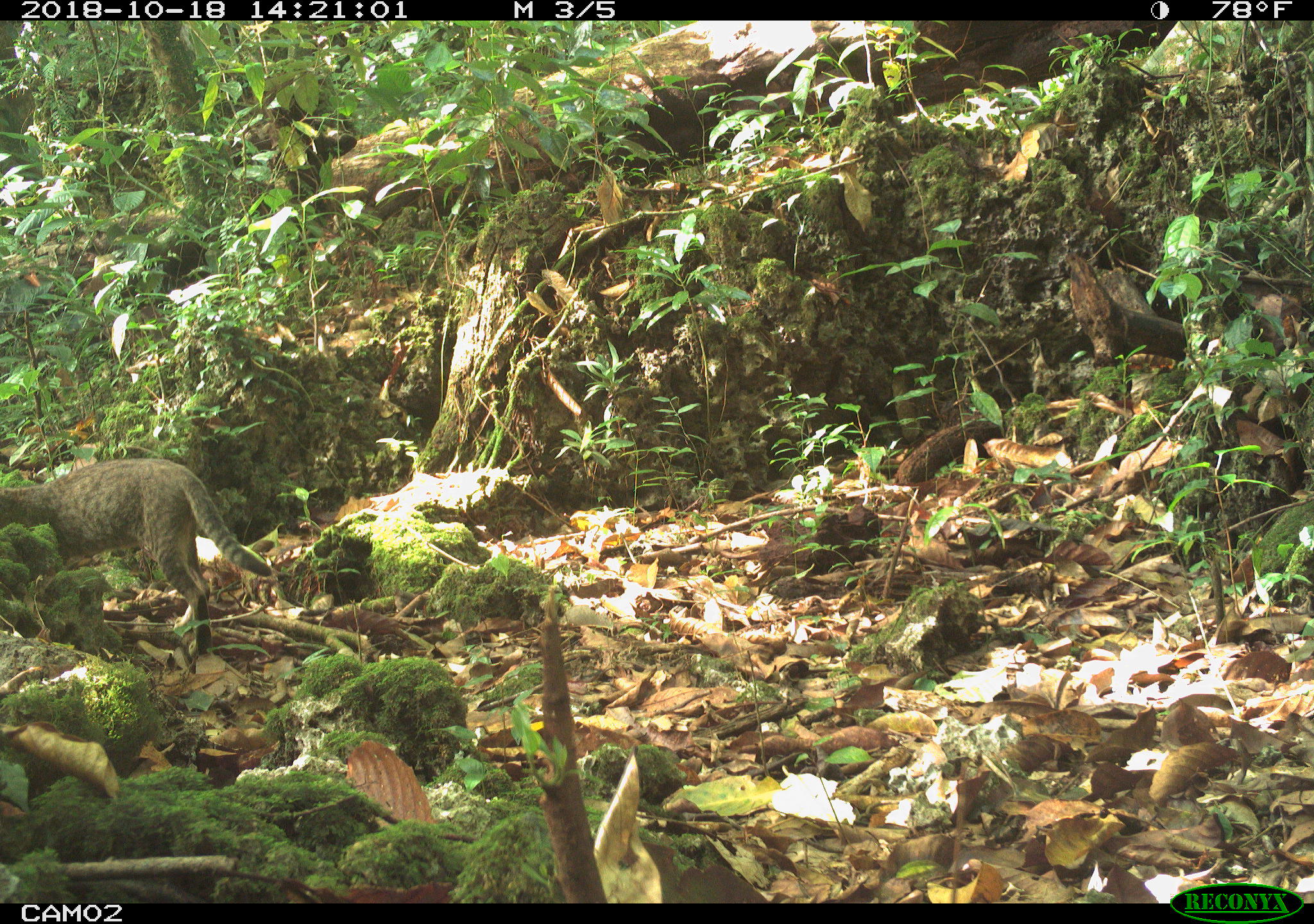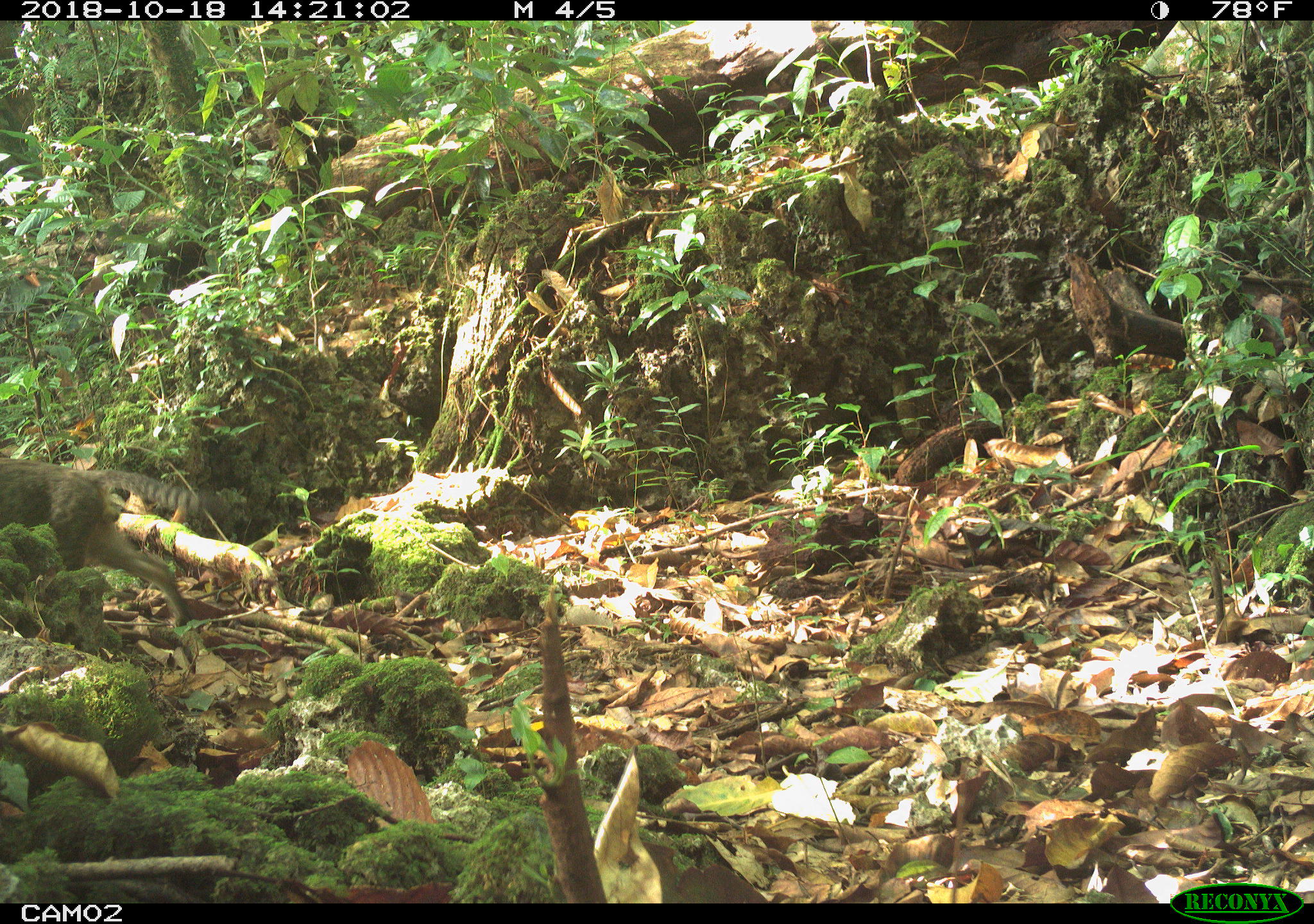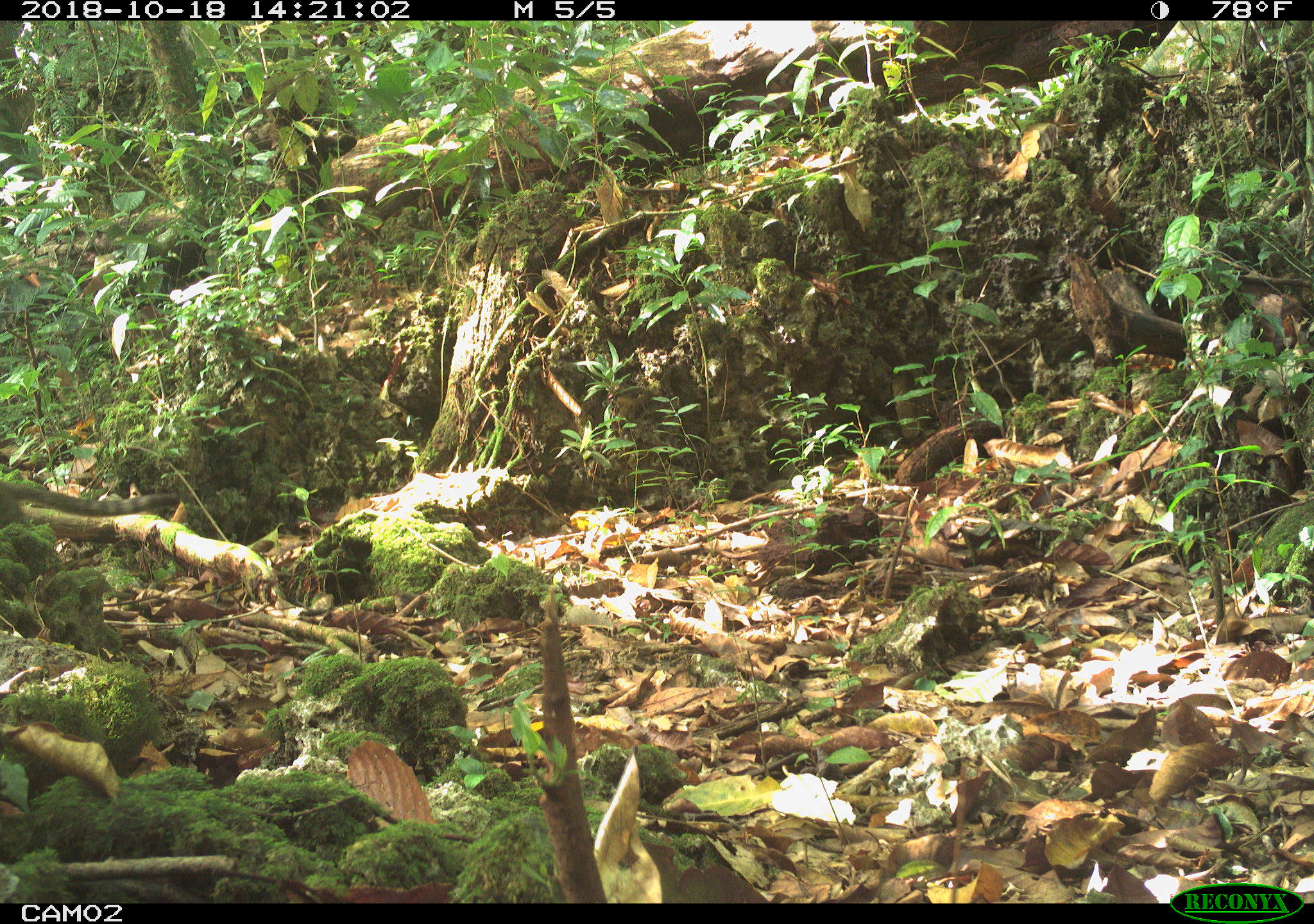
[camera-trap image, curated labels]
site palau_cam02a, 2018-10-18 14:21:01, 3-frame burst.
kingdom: Animalia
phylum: Chordata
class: Mammalia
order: Carnivora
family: Felidae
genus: Felis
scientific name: Felis catus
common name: cat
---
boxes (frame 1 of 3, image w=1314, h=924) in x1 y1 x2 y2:
cat: 4 455 282 667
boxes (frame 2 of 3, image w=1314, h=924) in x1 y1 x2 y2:
cat: 0 452 243 637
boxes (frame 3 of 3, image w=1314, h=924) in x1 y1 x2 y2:
cat: 0 474 178 531